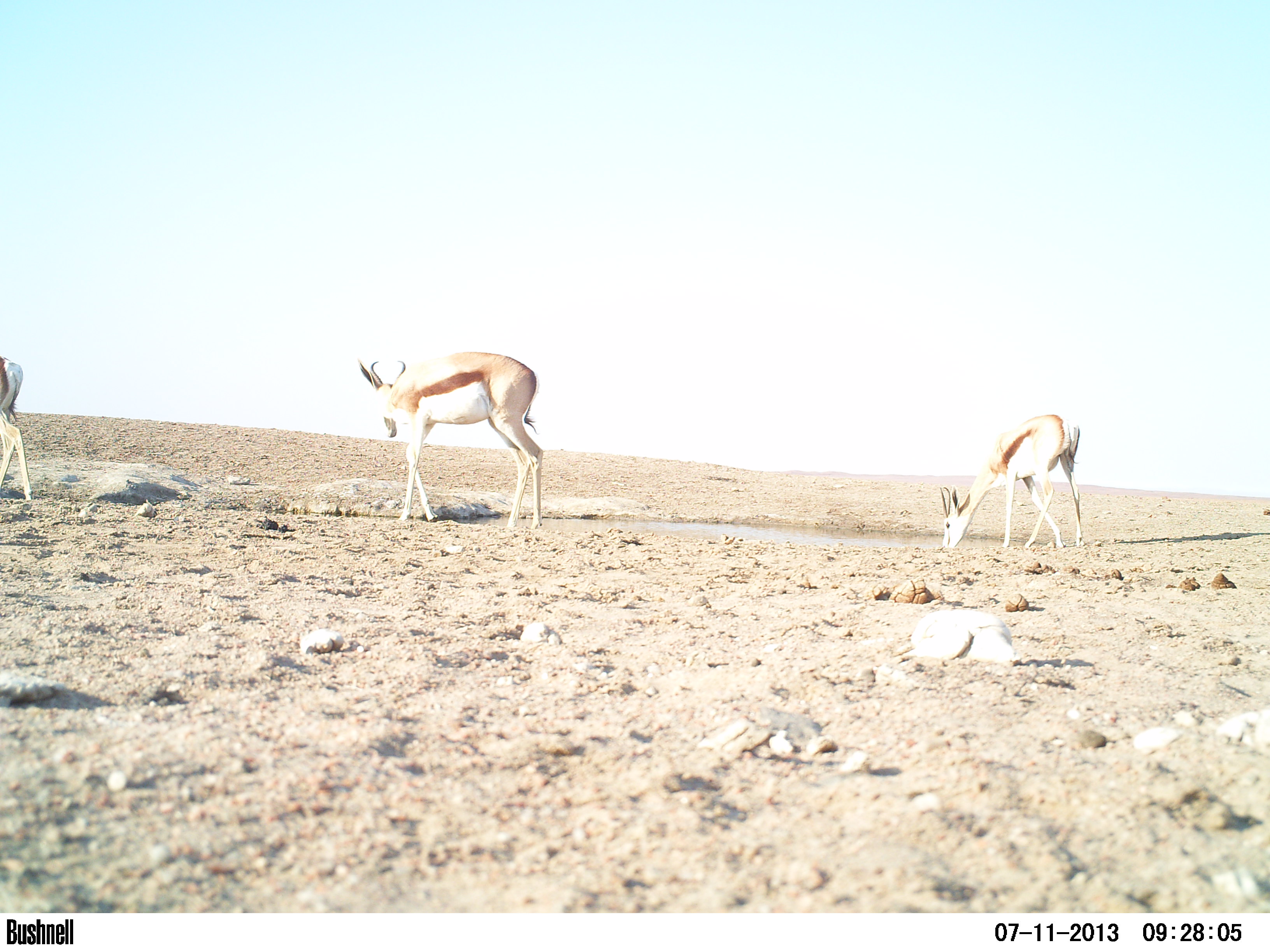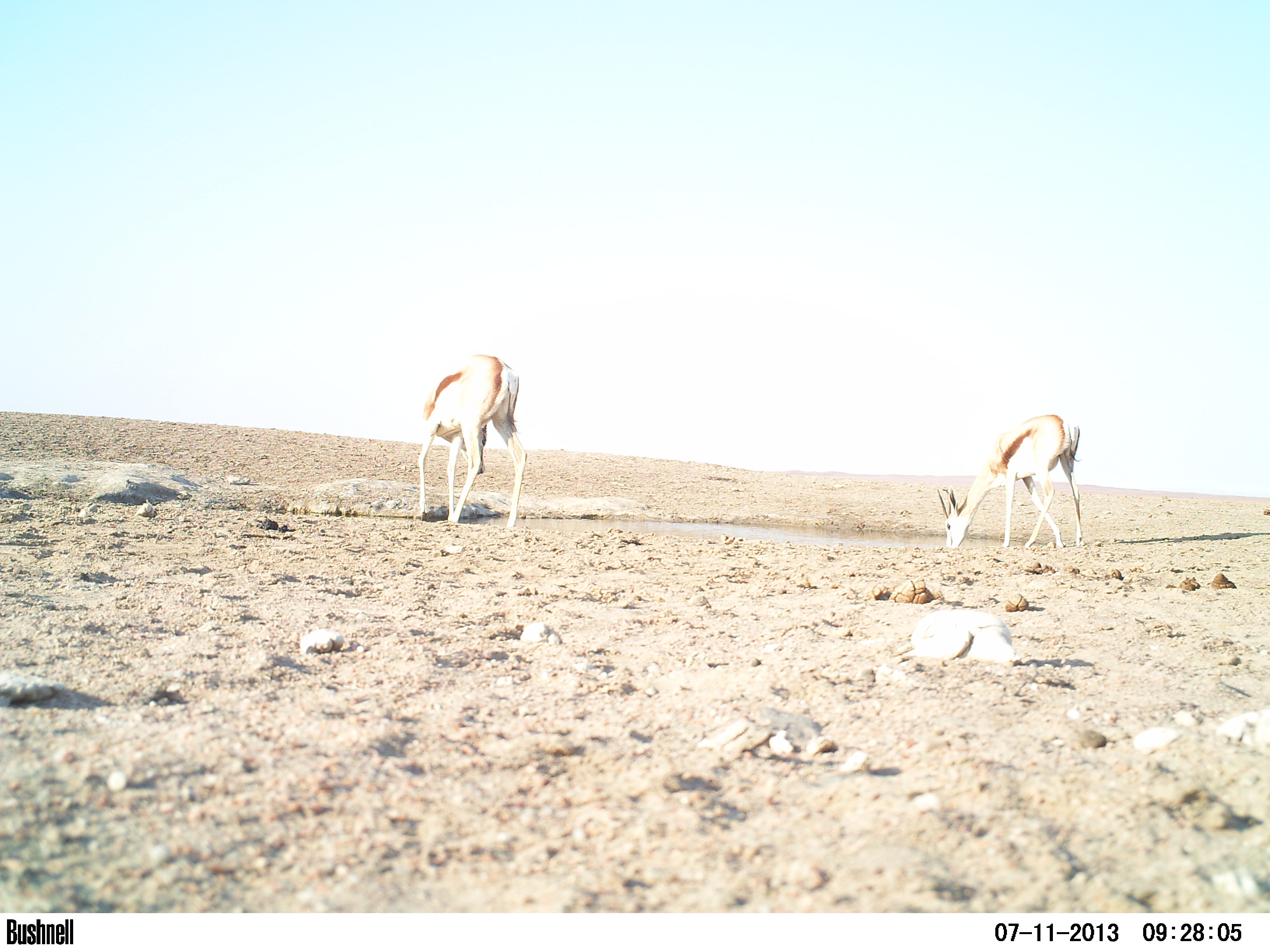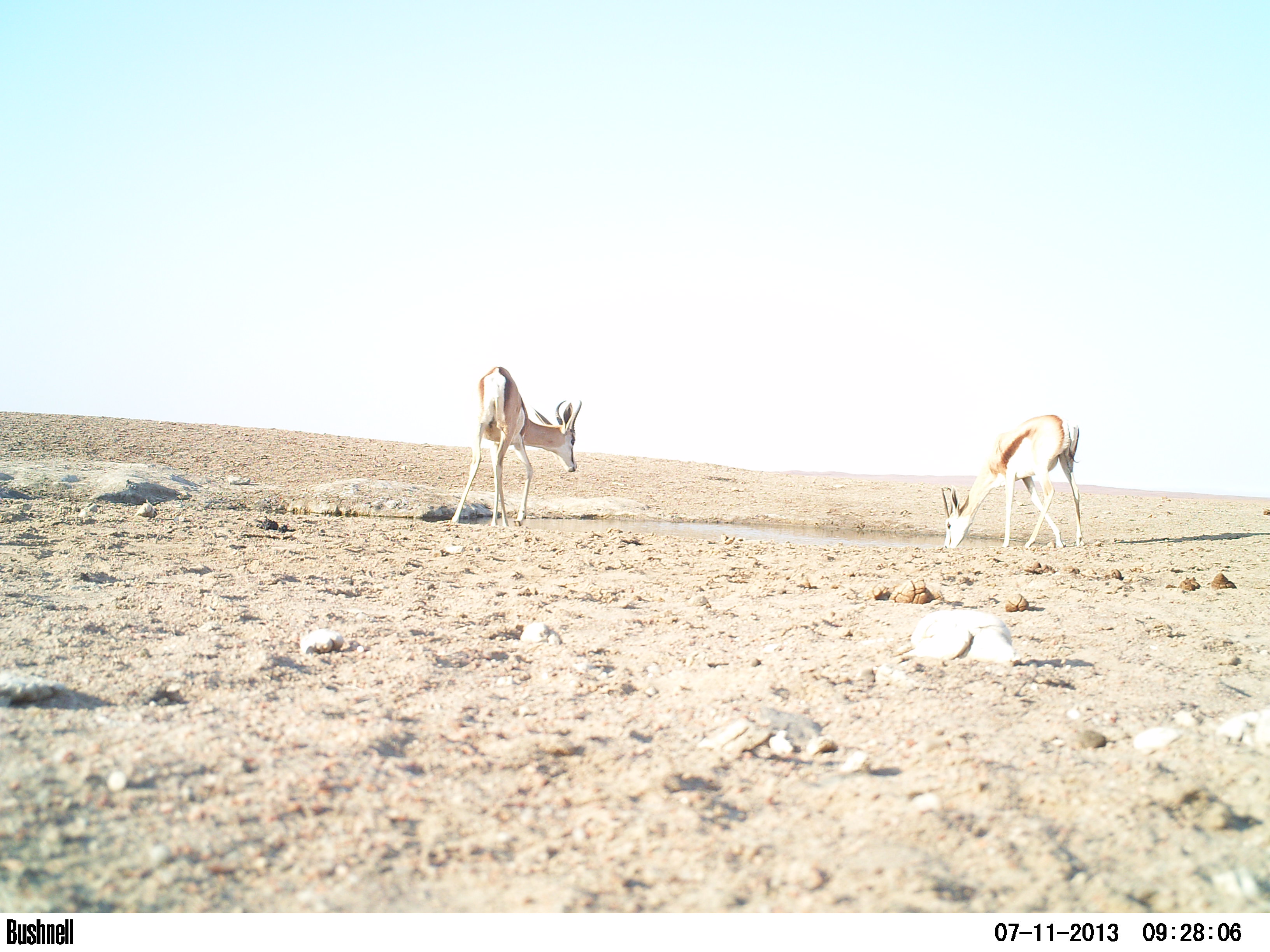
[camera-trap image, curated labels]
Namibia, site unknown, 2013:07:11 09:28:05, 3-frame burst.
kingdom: Animalia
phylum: Chordata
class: Mammalia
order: Artiodactyla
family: Bovidae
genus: Antidorcas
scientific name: Antidorcas marsupialis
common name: springbok